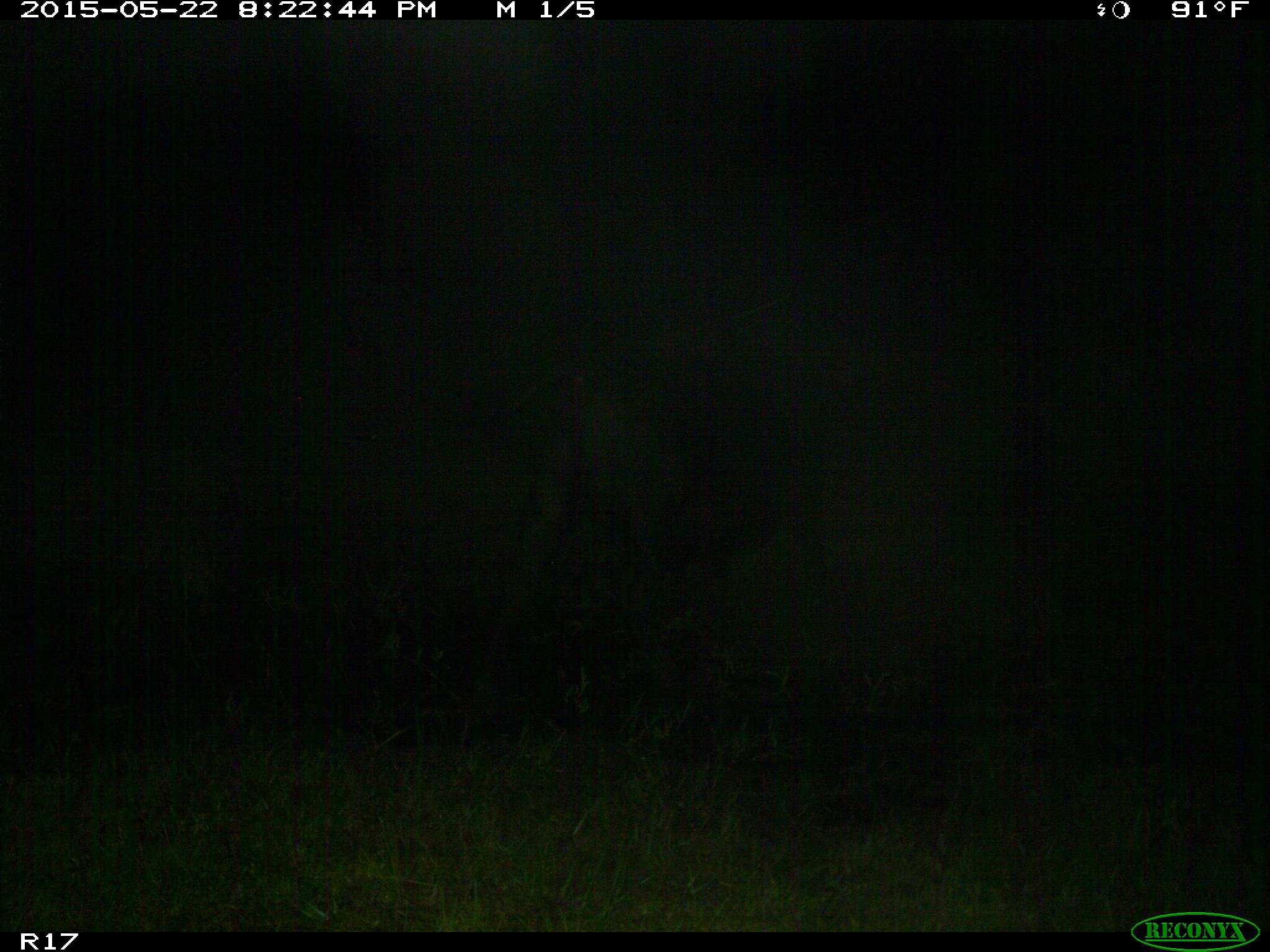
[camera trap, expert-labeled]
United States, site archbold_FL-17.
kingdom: Animalia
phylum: Chordata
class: Mammalia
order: Artiodactyla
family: Bovidae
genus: Bos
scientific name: Bos taurus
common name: domestic cow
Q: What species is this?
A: Bos taurus (domestic cow).